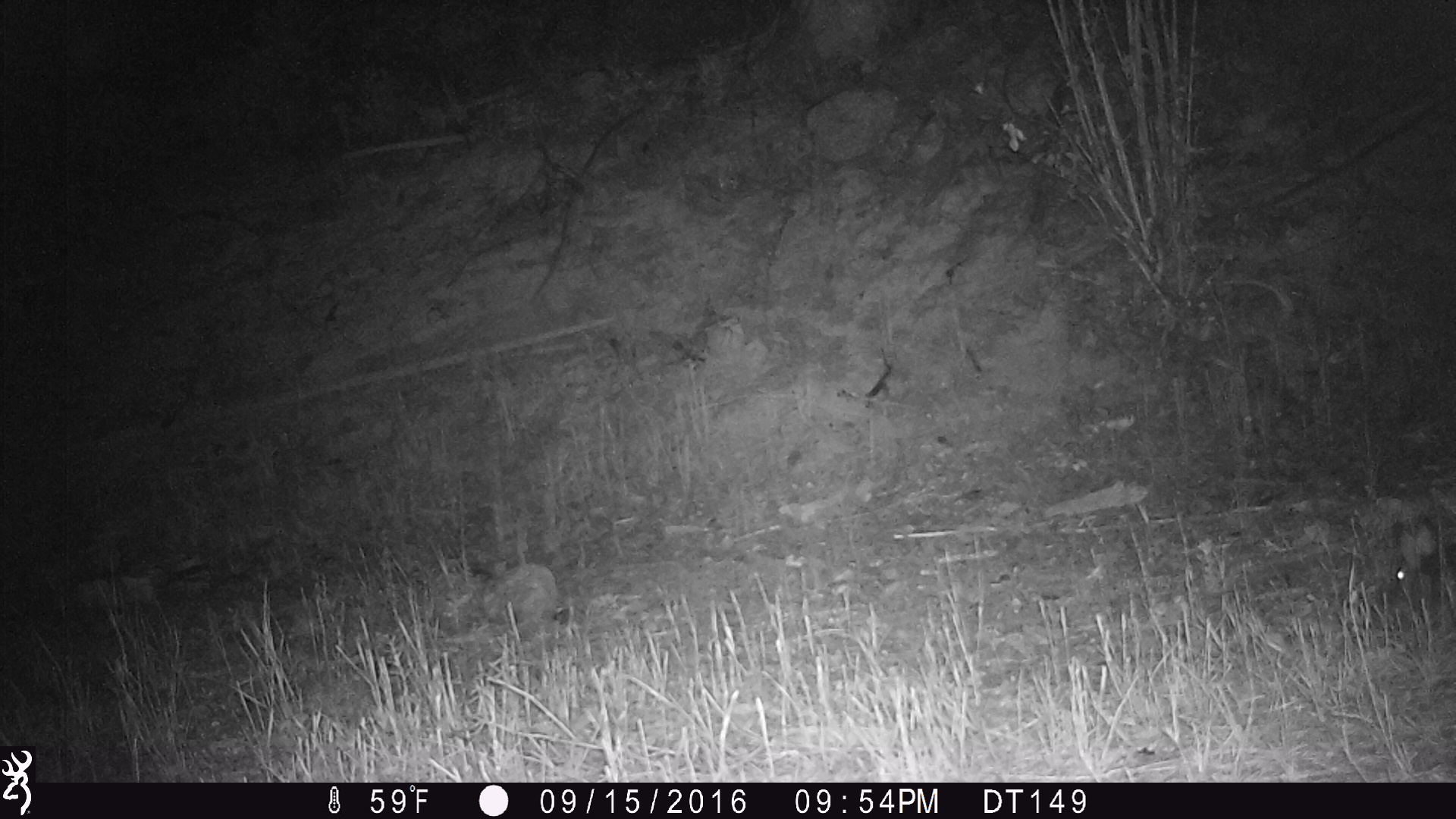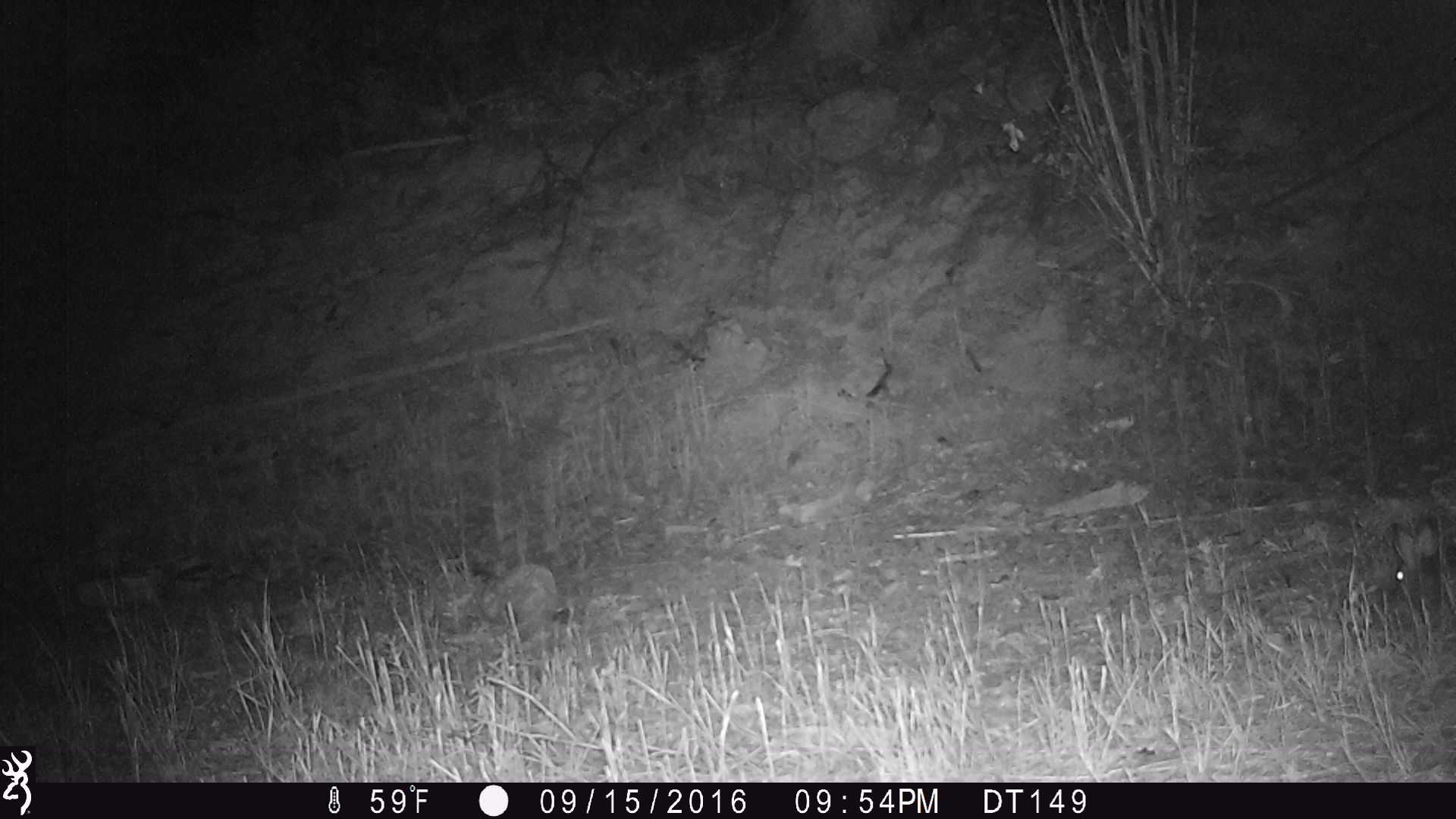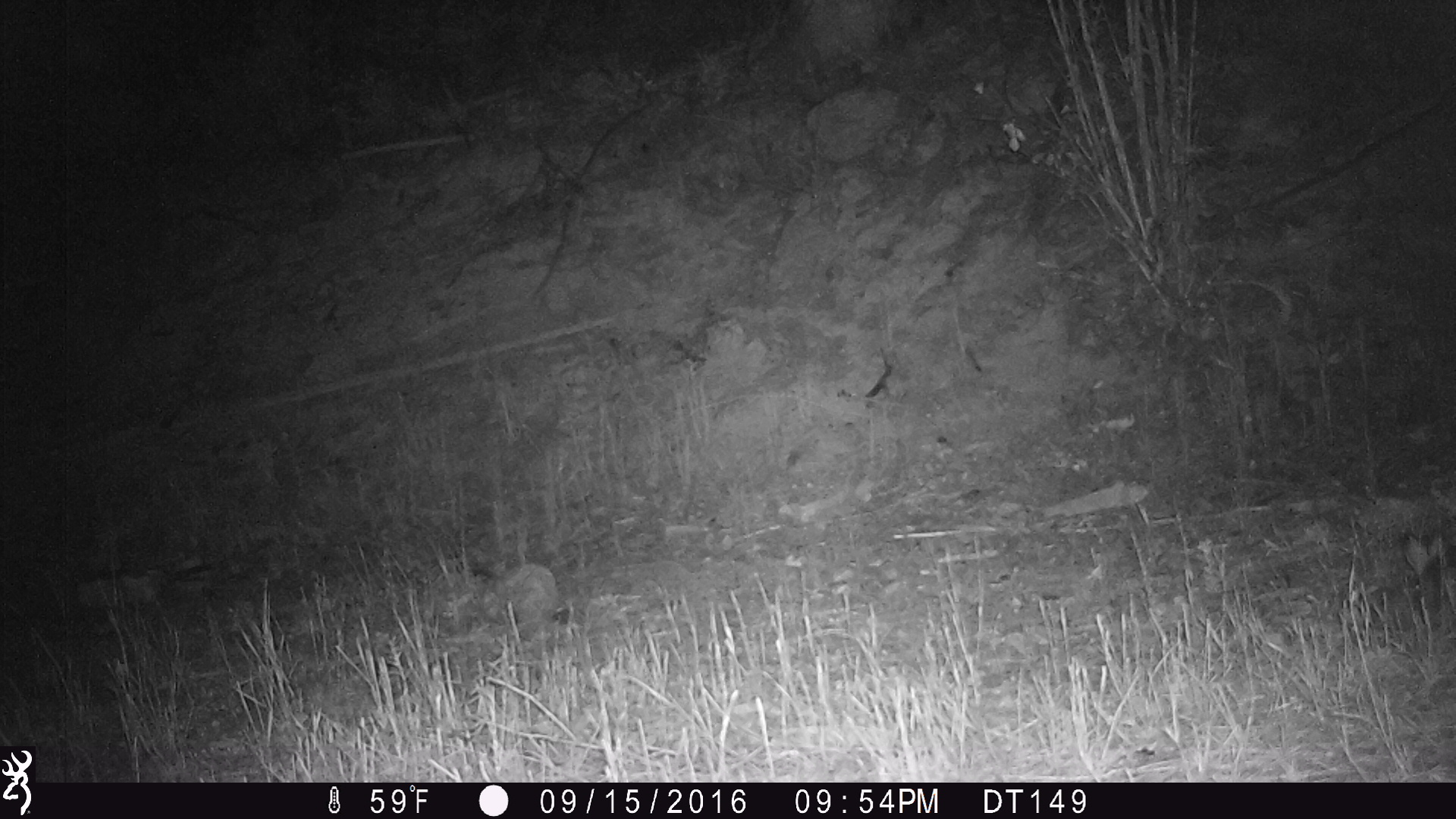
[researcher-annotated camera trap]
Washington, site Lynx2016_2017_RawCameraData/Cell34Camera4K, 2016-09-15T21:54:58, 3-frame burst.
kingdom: Animalia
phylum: Chordata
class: Mammalia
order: Lagomorpha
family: Leporidae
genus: Lepus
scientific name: Lepus americanus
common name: snowshoe hare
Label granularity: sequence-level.